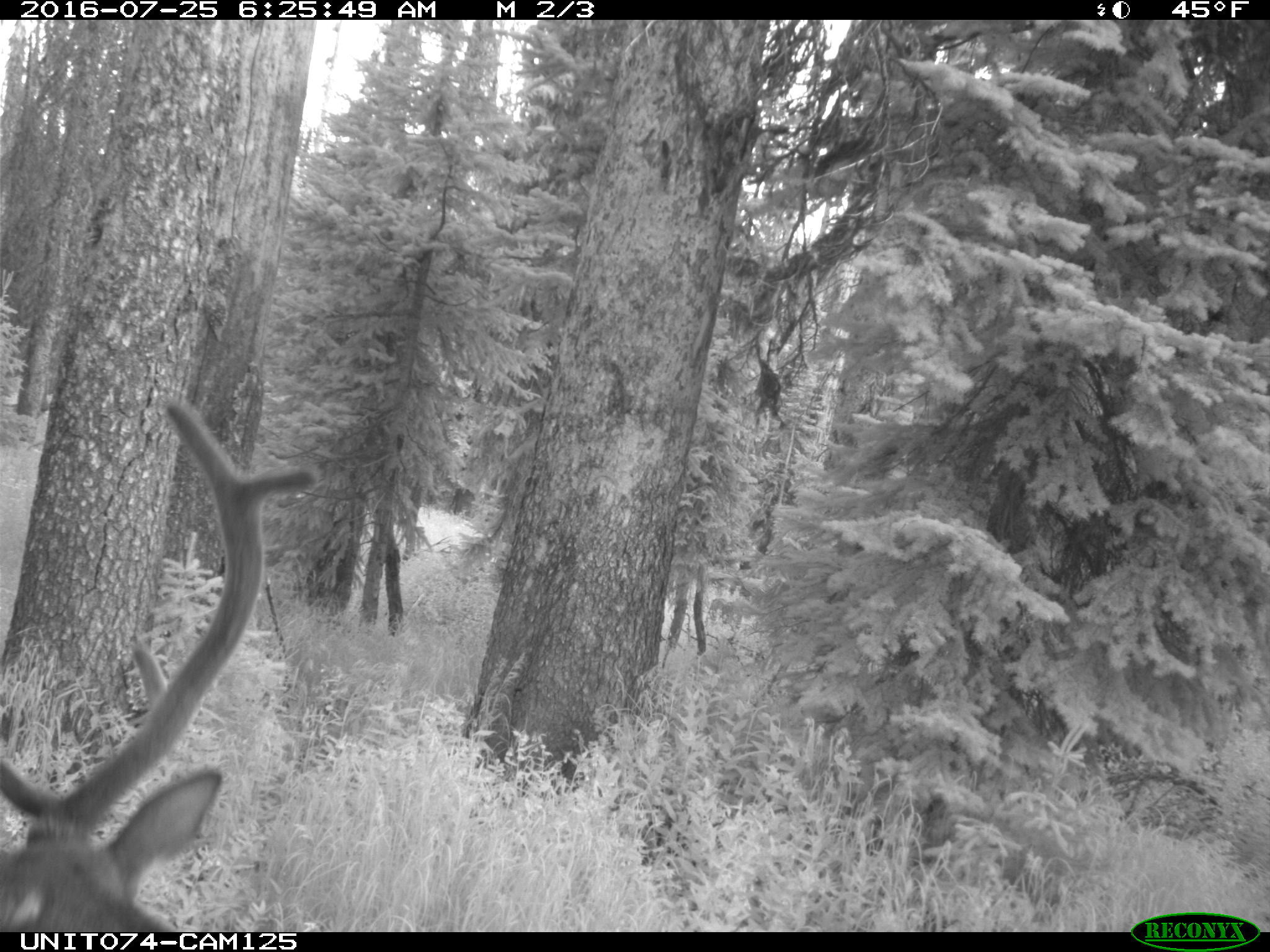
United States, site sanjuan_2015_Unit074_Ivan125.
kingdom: Animalia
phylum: Chordata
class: Mammalia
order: Artiodactyla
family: Cervidae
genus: Cervus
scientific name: Cervus elaphus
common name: red deer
Cervus elaphus (red deer).